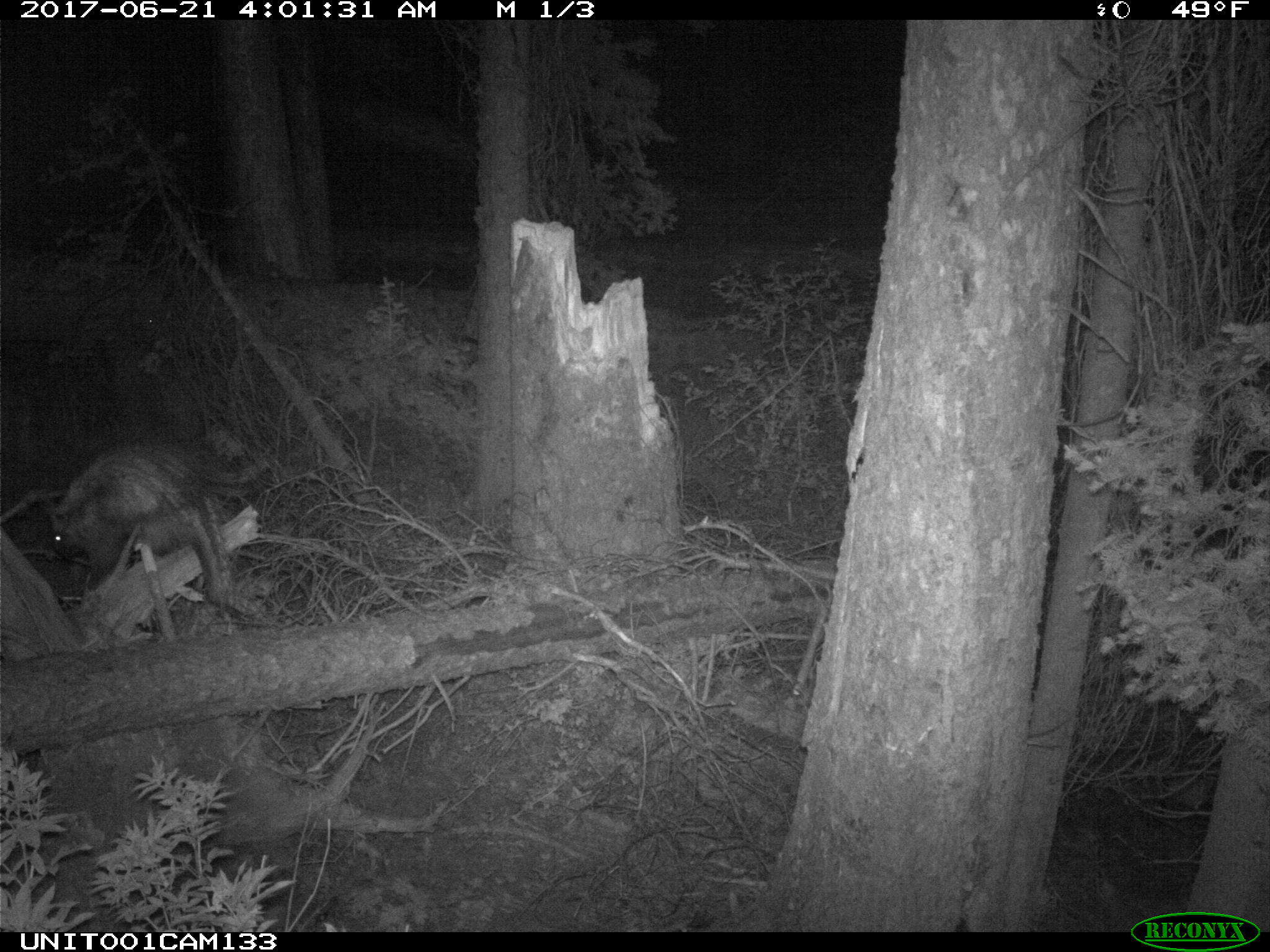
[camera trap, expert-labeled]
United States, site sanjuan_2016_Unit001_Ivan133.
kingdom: Animalia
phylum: Chordata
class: Mammalia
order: Rodentia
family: Erethizontidae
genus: Erethizon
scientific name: Erethizon dorsatum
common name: north american porcupine